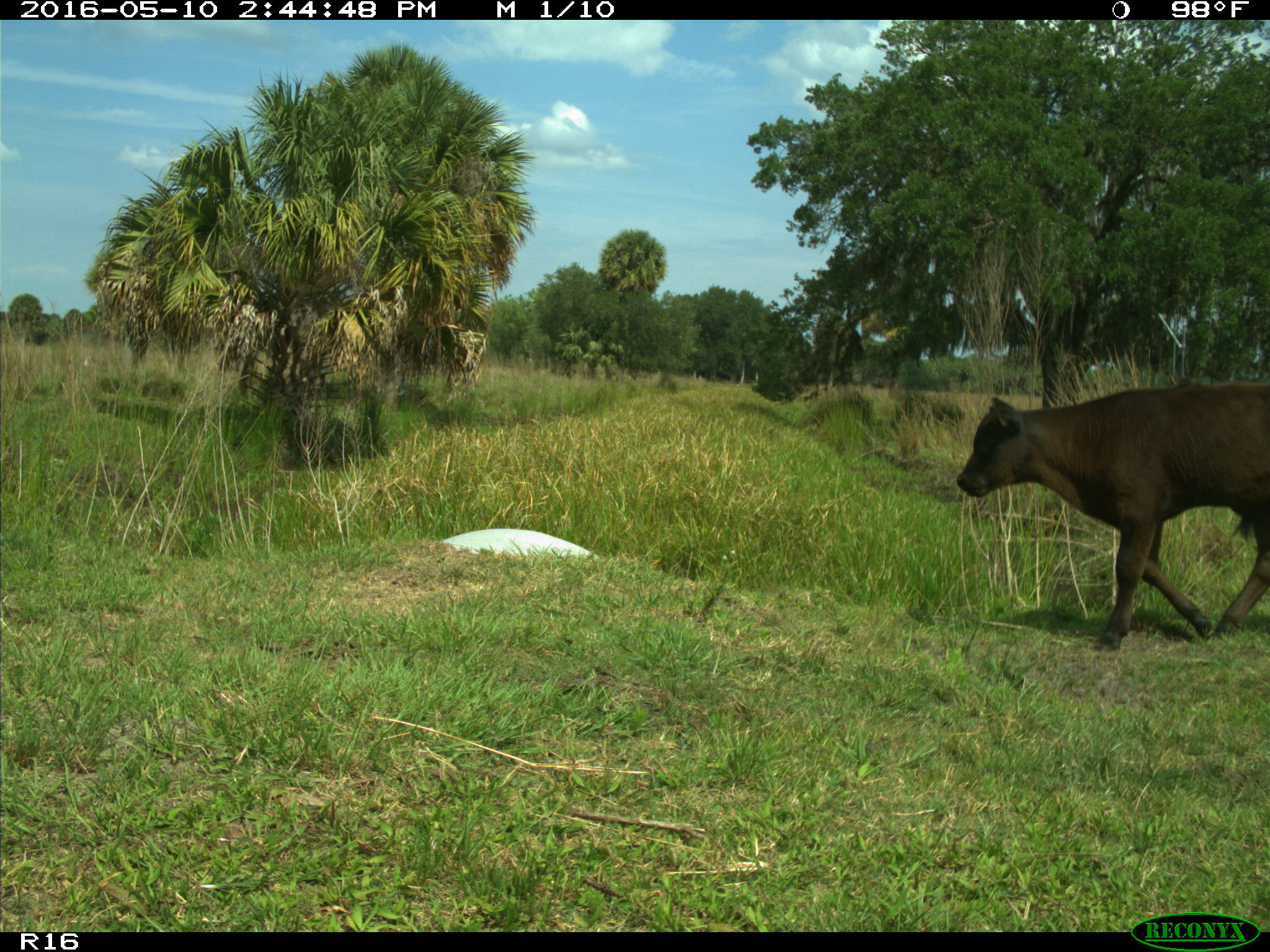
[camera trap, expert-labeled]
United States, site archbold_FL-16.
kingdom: Animalia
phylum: Chordata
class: Mammalia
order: Artiodactyla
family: Bovidae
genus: Bos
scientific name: Bos taurus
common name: domestic cow